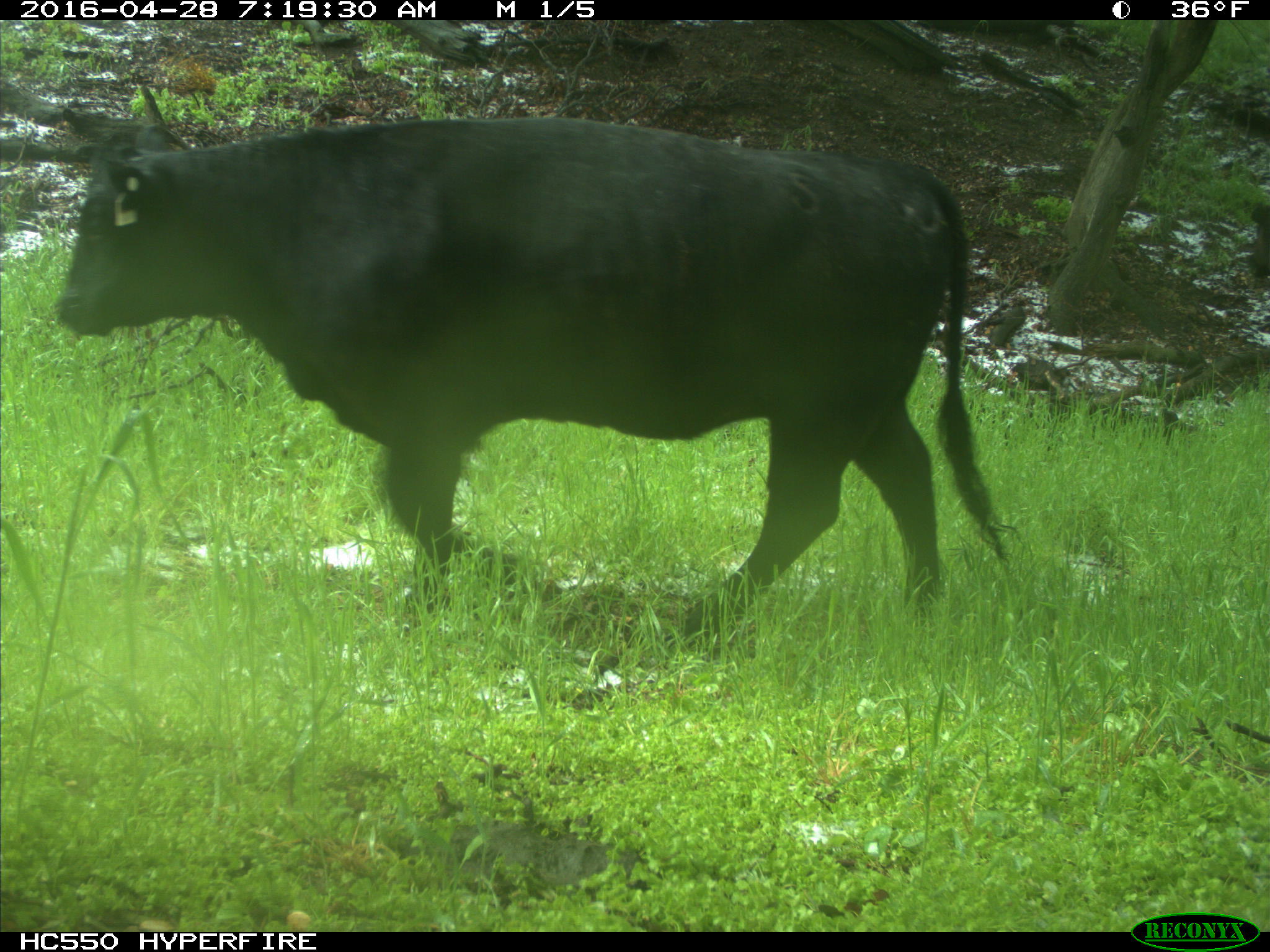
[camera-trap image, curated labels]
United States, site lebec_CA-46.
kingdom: Animalia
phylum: Chordata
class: Mammalia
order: Artiodactyla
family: Bovidae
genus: Bos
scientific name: Bos taurus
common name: domestic cow